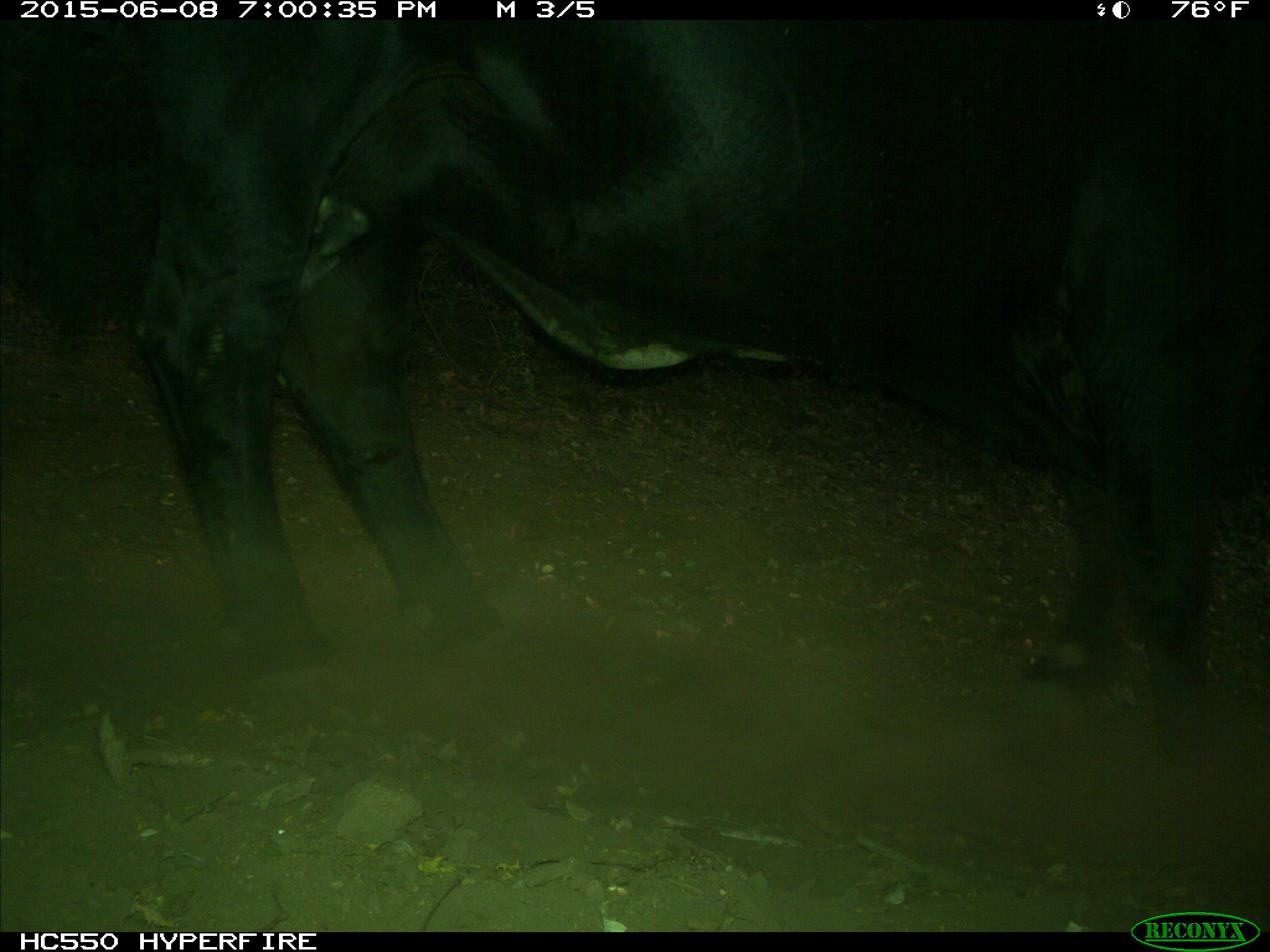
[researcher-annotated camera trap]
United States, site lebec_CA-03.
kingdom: Animalia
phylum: Chordata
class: Mammalia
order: Artiodactyla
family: Bovidae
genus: Bos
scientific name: Bos taurus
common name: domestic cow